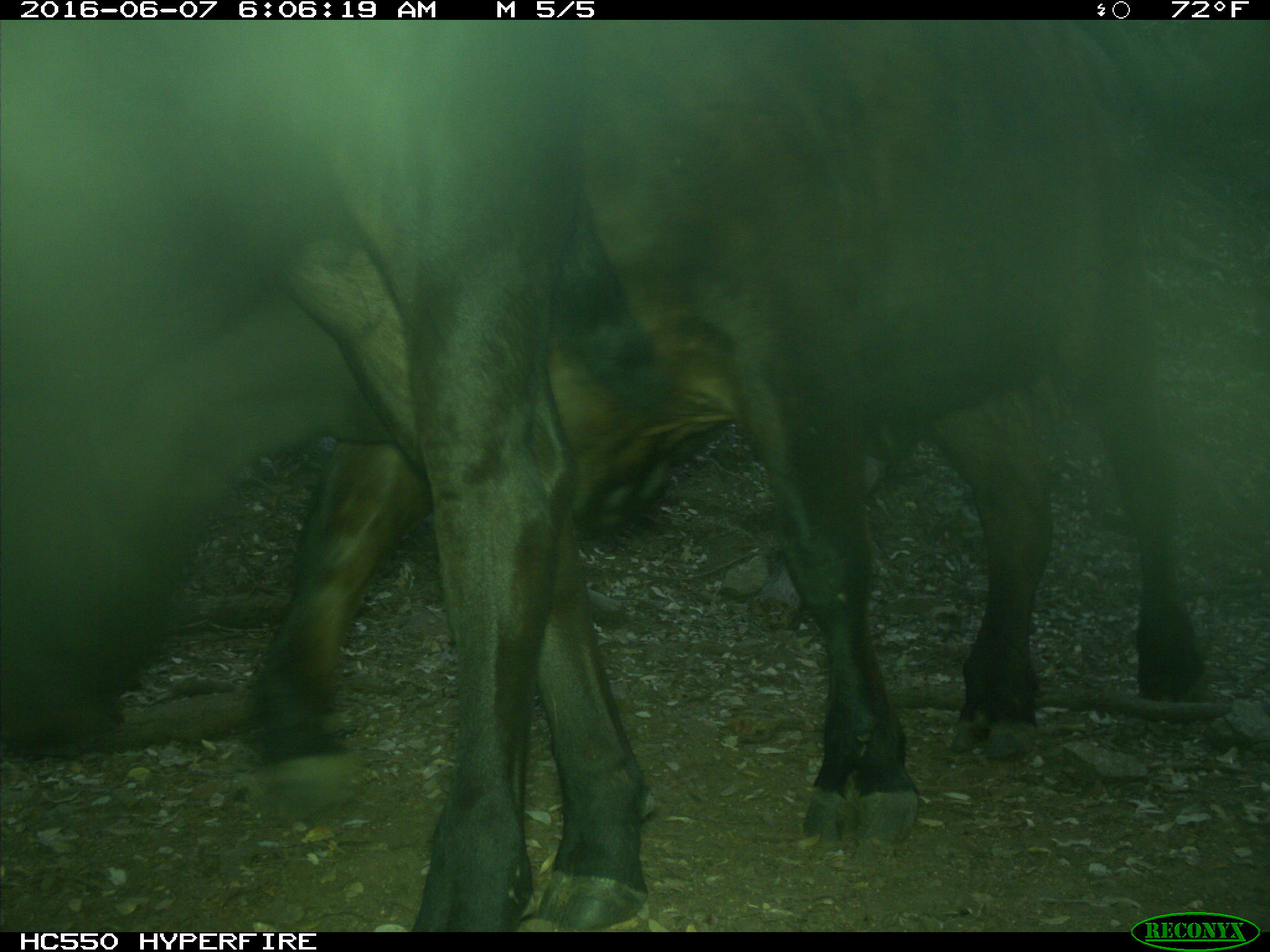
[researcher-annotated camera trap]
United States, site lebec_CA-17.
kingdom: Animalia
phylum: Chordata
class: Mammalia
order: Artiodactyla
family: Bovidae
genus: Bos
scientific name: Bos taurus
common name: domestic cow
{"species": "Bos taurus (domestic cow)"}